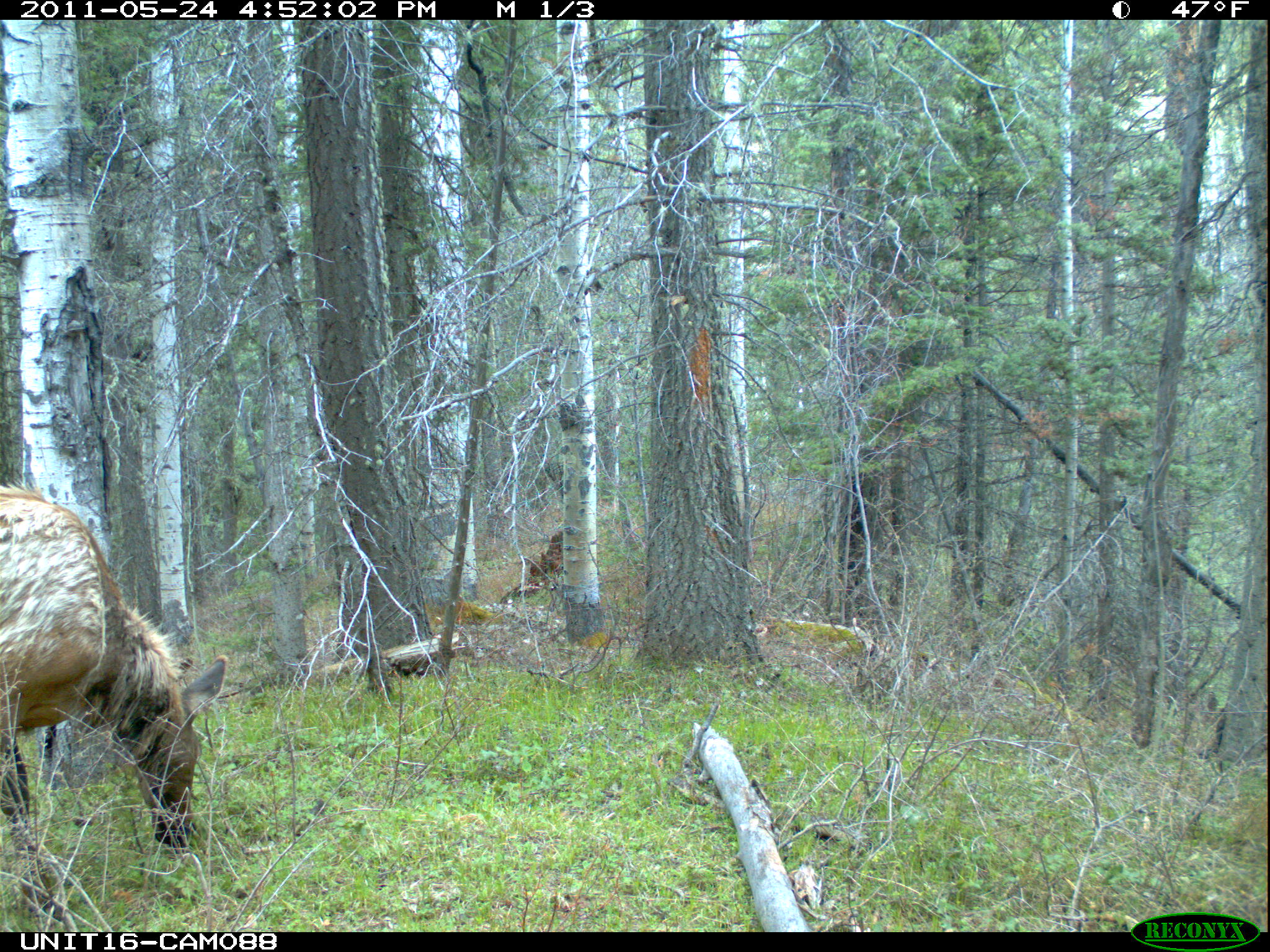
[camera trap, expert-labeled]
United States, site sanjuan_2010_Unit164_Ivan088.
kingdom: Animalia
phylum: Chordata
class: Mammalia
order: Artiodactyla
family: Cervidae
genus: Cervus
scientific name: Cervus elaphus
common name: red deer